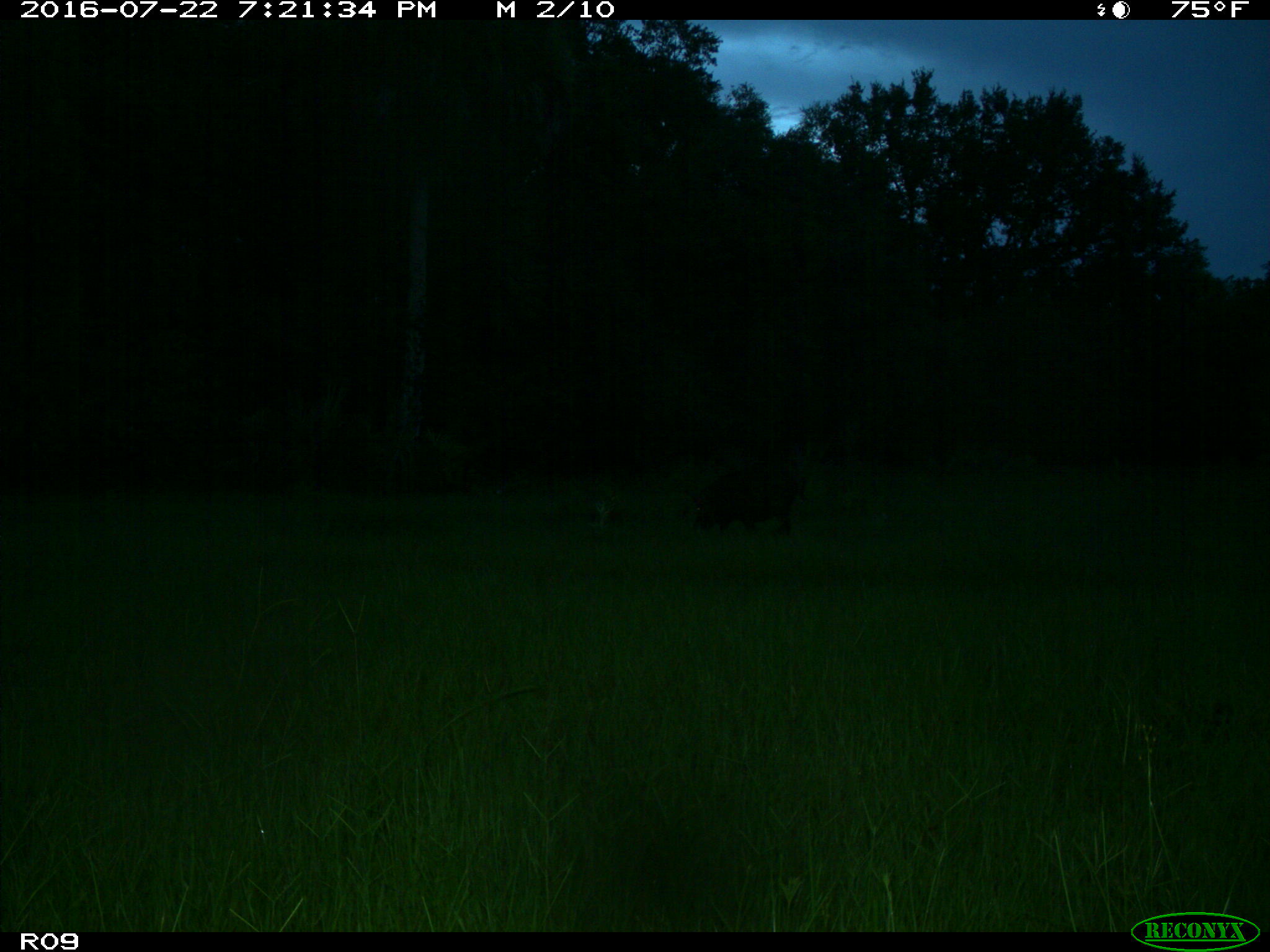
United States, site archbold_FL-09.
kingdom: Animalia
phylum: Chordata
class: Mammalia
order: Artiodactyla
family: Suidae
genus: Sus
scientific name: Sus scrofa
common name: wild boar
Sus scrofa (wild boar).